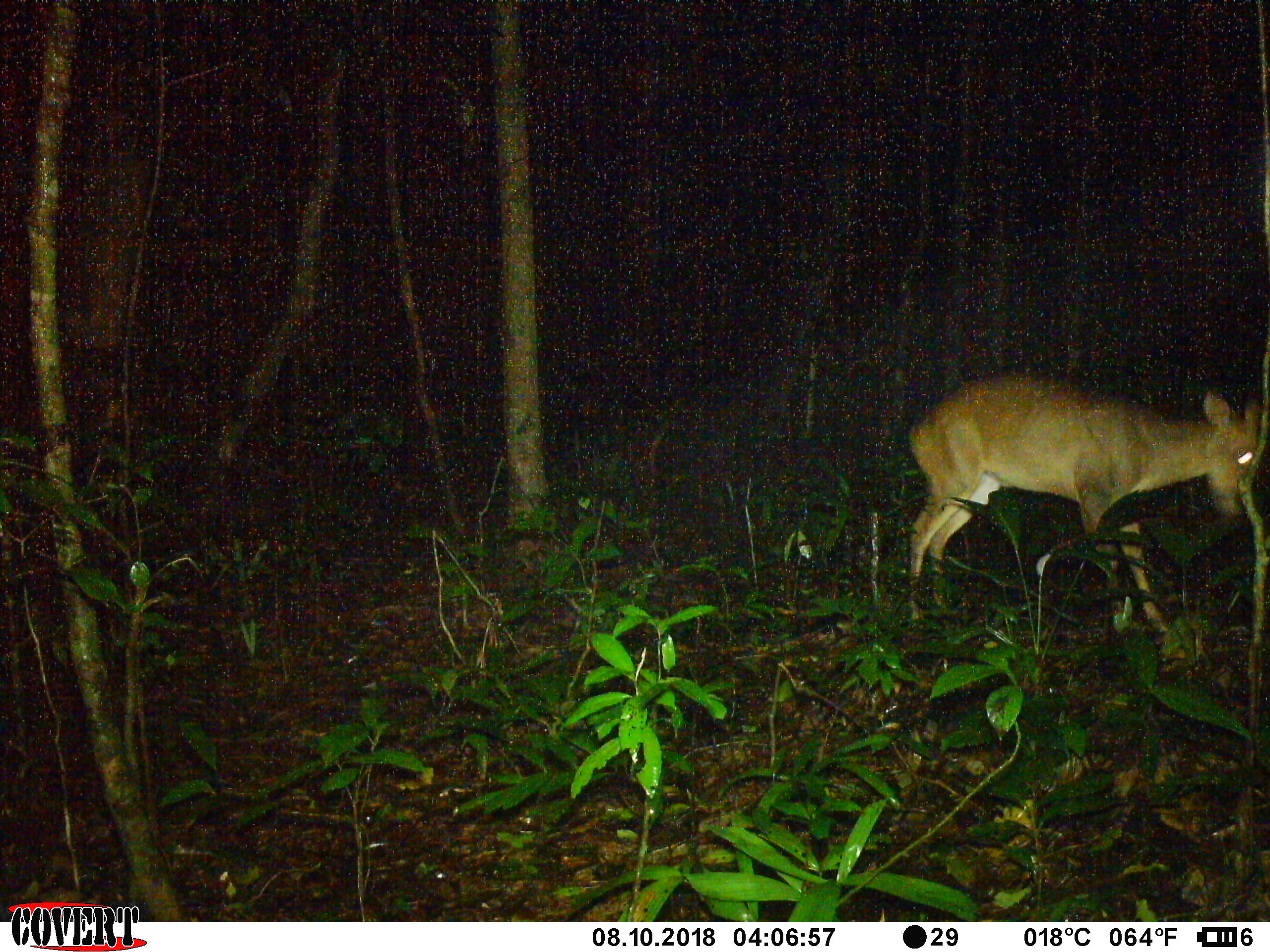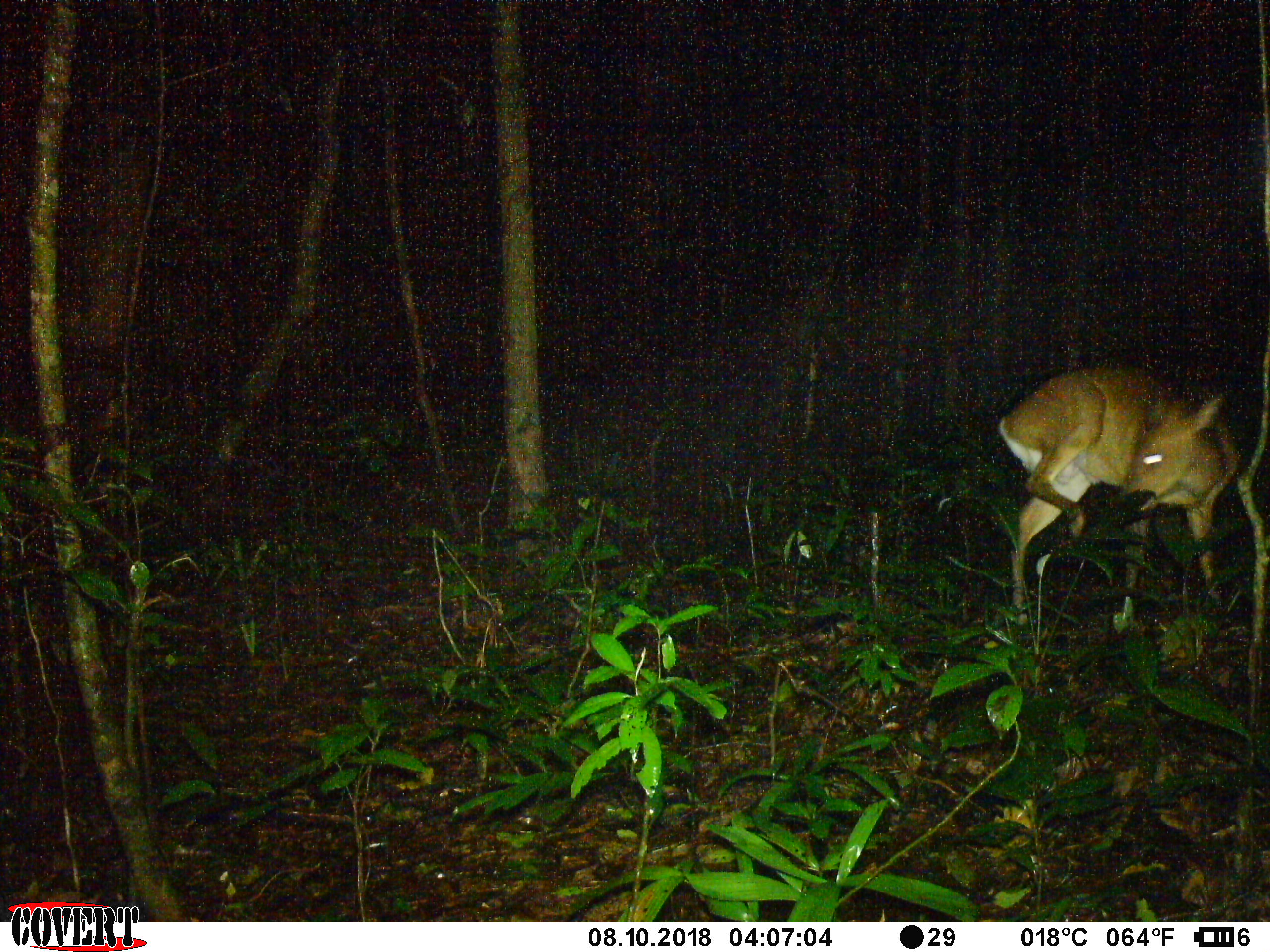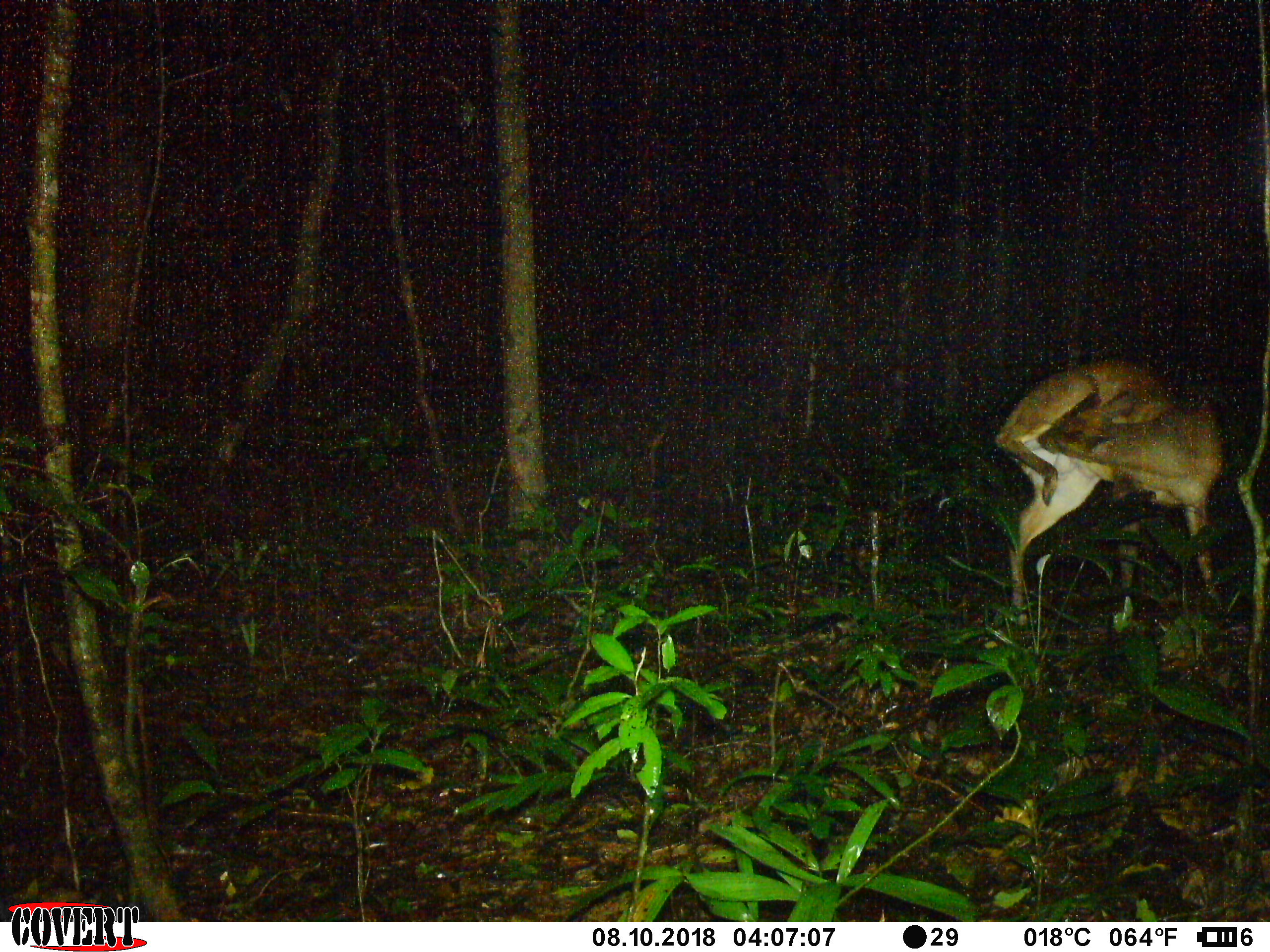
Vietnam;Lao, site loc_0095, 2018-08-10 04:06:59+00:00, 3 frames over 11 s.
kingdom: Animalia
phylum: Chordata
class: Mammalia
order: Artiodactyla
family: Cervidae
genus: Muntiacus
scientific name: Muntiacus vuquangensis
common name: large-antlered muntjac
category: large antlered muntjac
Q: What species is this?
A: Large antlered muntjac (large-antlered muntjac) (Muntiacus vuquangensis).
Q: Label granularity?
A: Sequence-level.